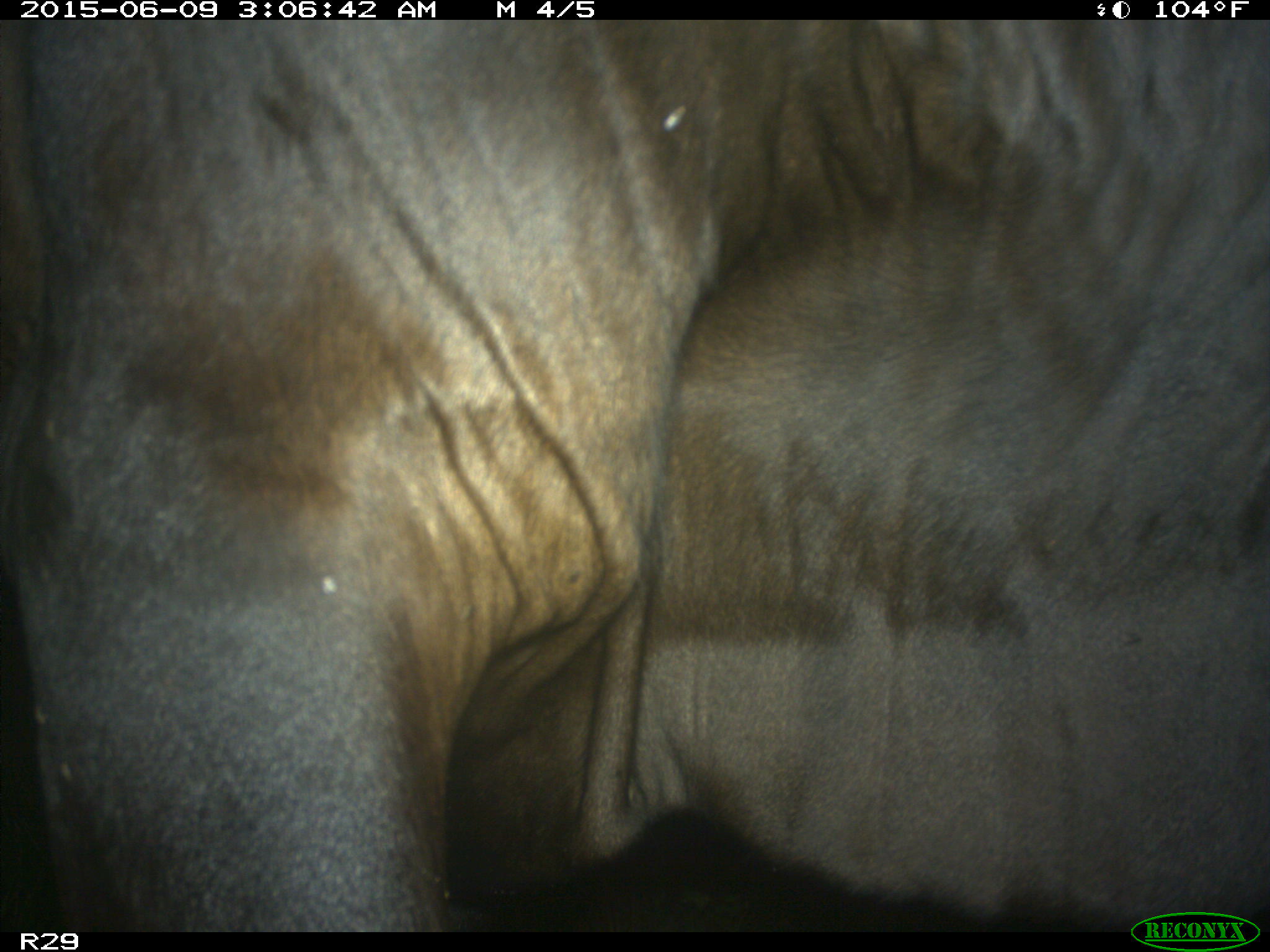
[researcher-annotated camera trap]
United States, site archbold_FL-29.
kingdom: Animalia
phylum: Chordata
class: Mammalia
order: Artiodactyla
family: Bovidae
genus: Bos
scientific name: Bos taurus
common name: domestic cow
Bos taurus (domestic cow).